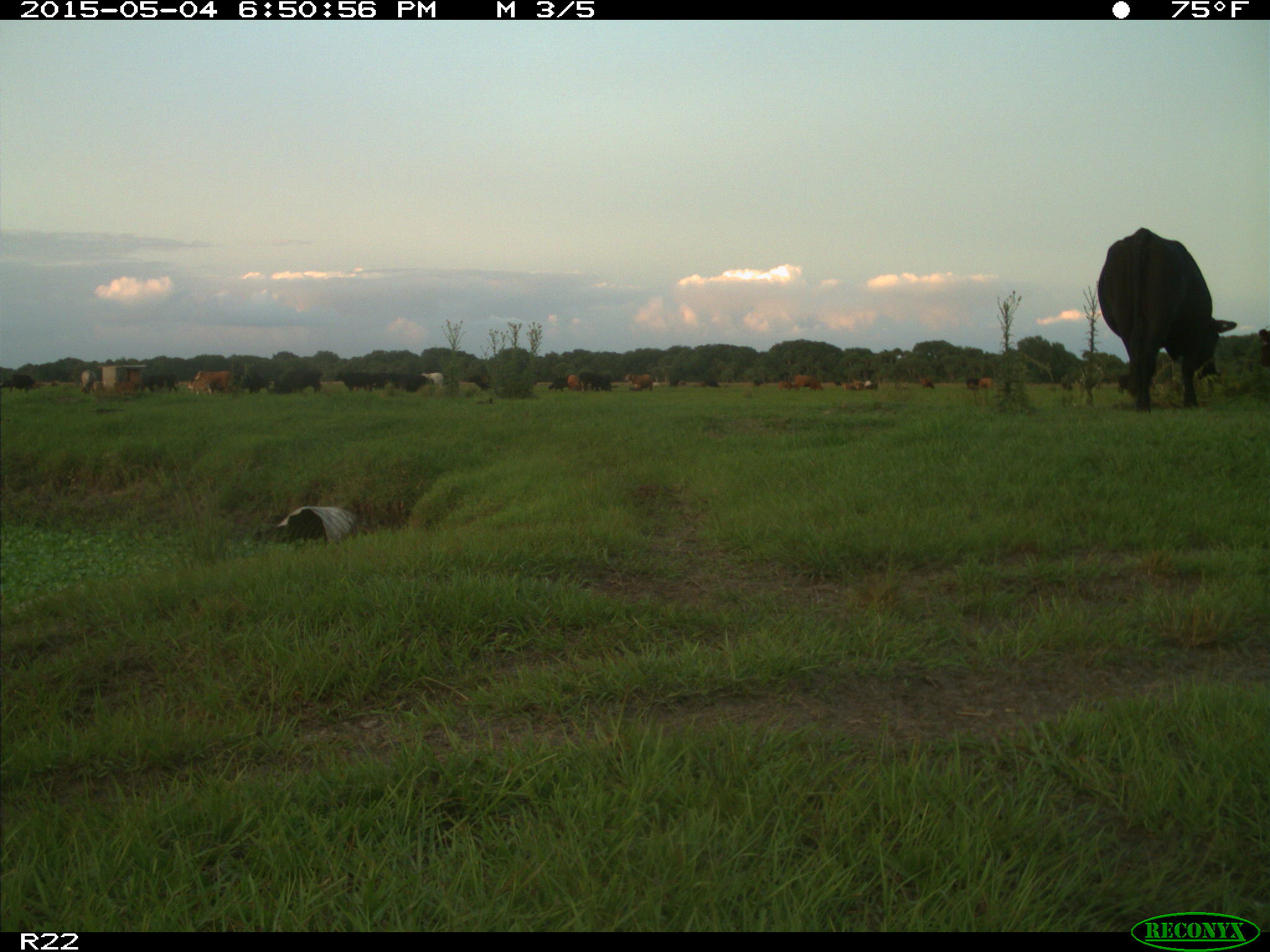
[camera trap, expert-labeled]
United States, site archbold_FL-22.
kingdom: Animalia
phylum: Chordata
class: Mammalia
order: Artiodactyla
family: Bovidae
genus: Bos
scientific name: Bos taurus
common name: domestic cow